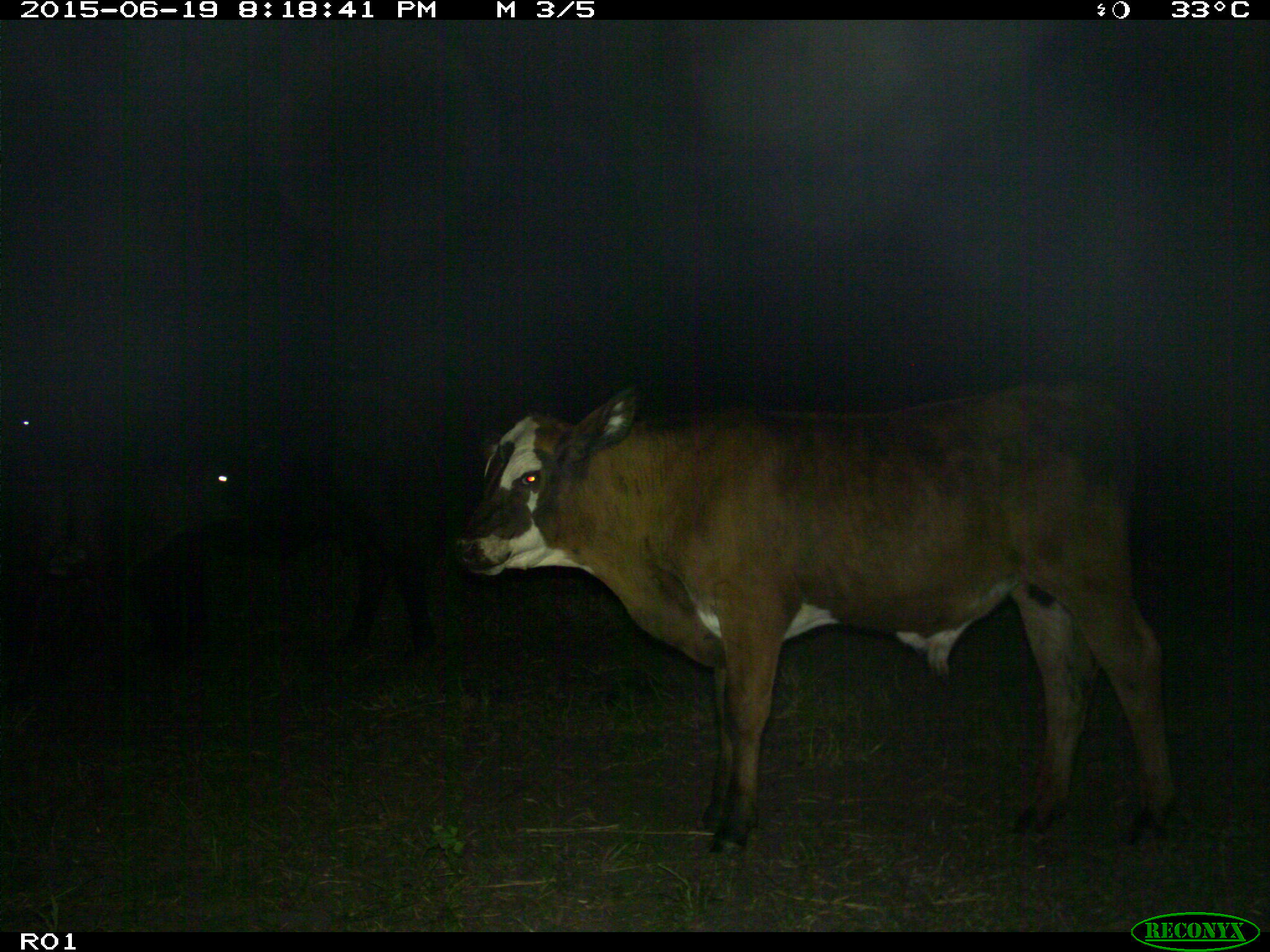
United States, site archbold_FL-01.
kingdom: Animalia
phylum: Chordata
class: Mammalia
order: Artiodactyla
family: Bovidae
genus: Bos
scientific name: Bos taurus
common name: domestic cow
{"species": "Bos taurus (domestic cow)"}